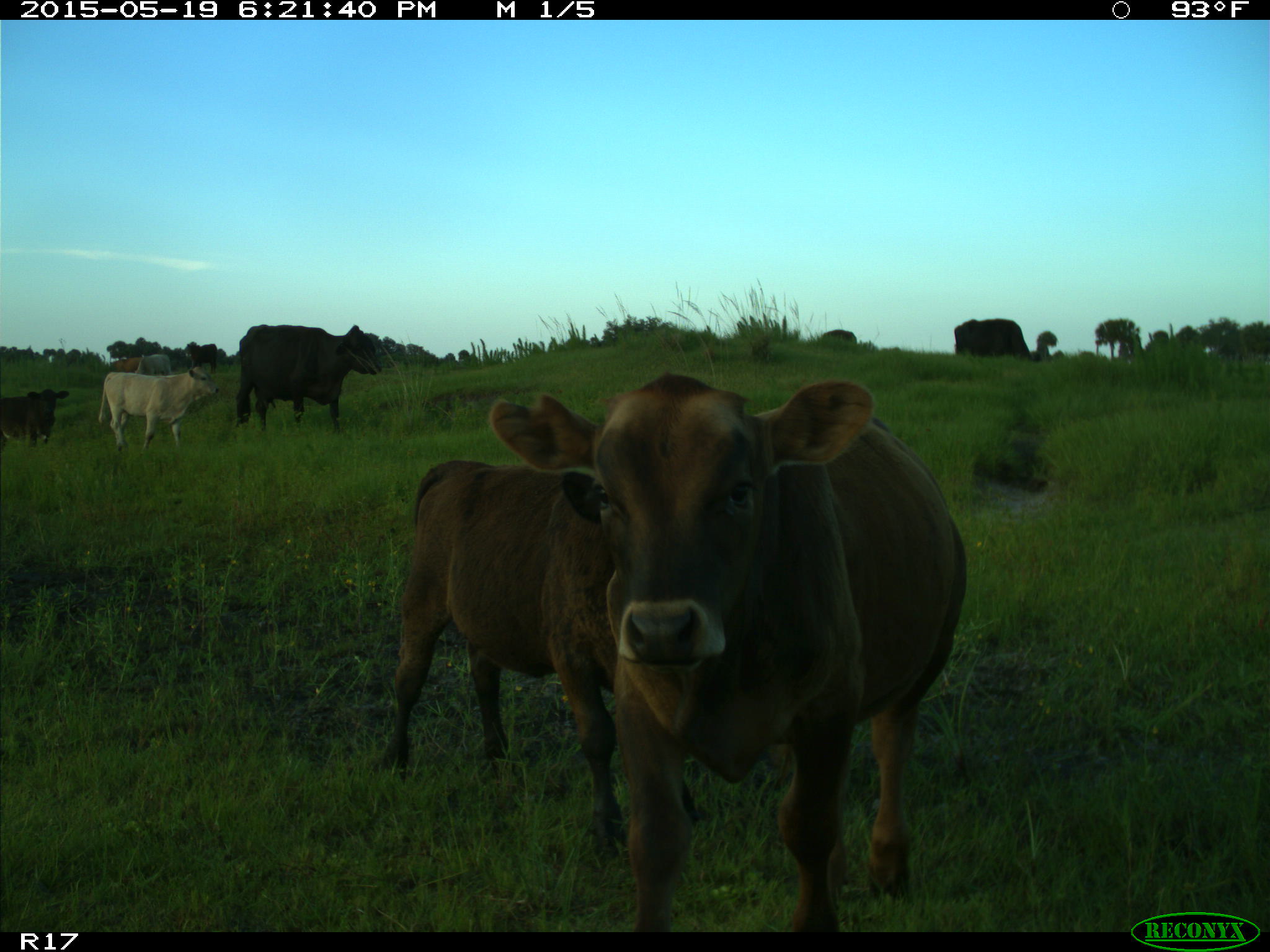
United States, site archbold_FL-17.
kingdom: Animalia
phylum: Chordata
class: Mammalia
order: Artiodactyla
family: Bovidae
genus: Bos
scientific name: Bos taurus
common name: domestic cow